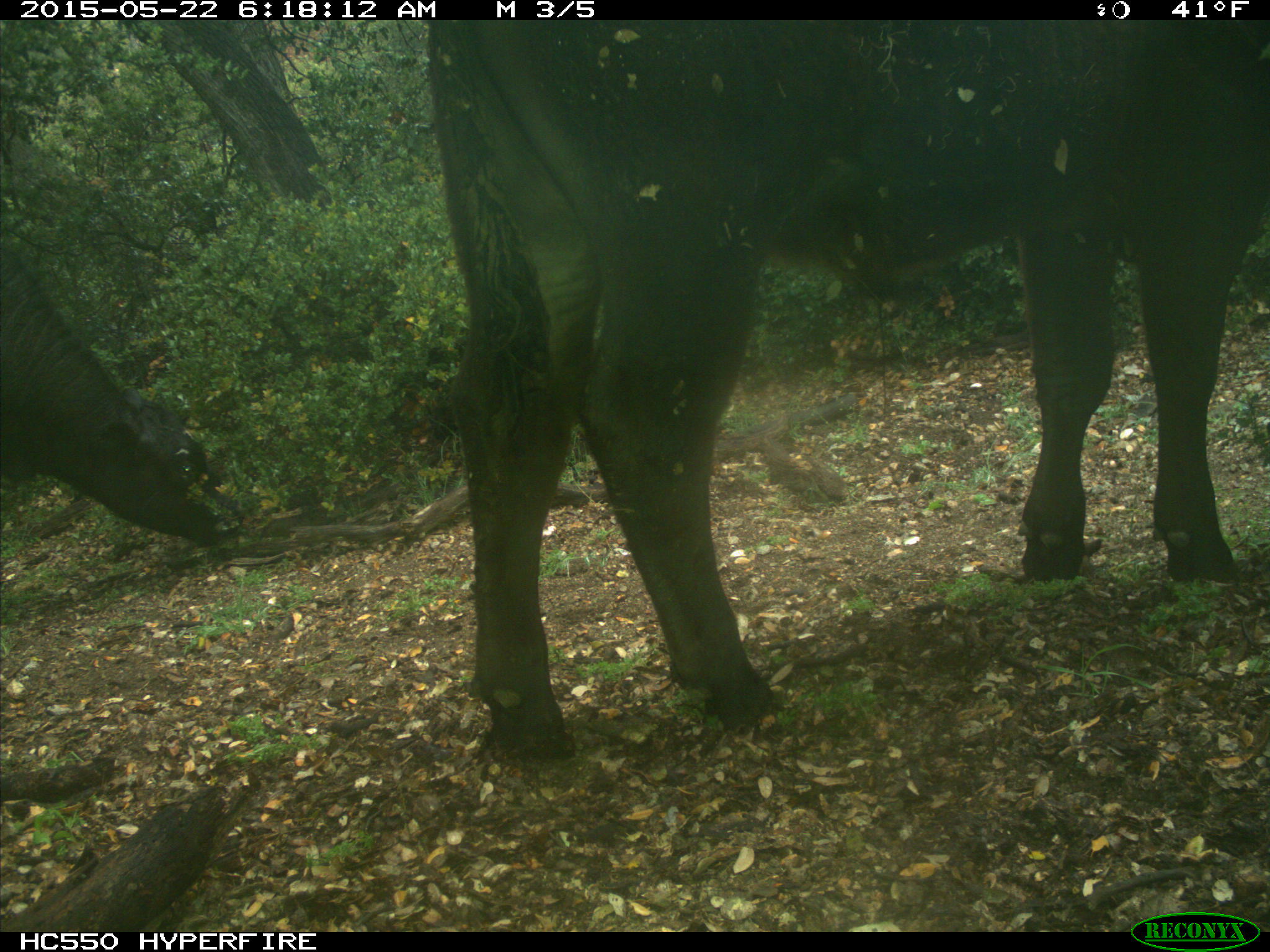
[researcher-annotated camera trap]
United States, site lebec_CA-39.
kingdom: Animalia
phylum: Chordata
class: Mammalia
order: Artiodactyla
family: Bovidae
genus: Bos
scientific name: Bos taurus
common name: domestic cow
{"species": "Bos taurus (domestic cow)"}